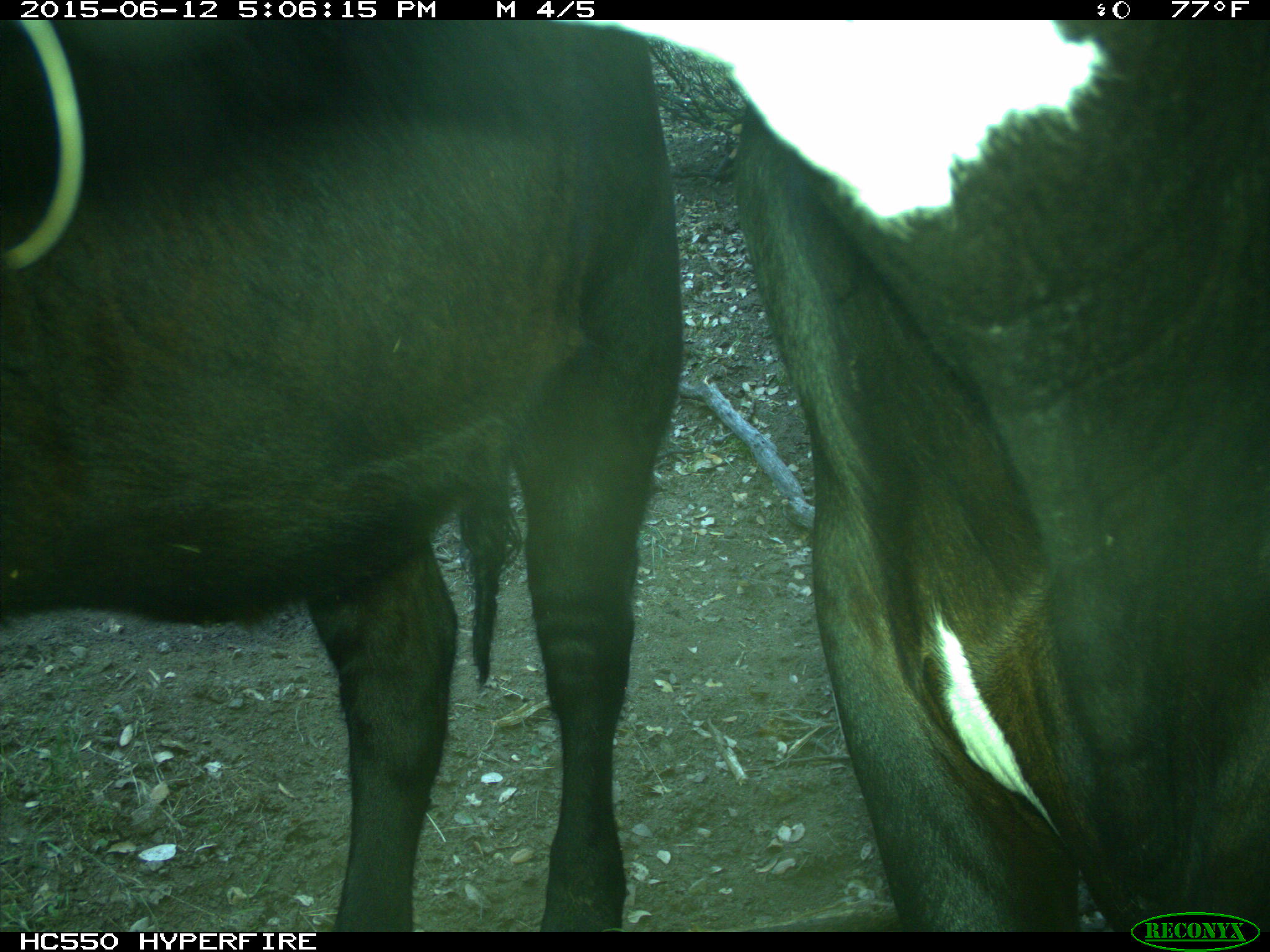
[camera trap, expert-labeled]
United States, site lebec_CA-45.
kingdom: Animalia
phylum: Chordata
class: Mammalia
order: Artiodactyla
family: Bovidae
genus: Bos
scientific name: Bos taurus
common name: domestic cow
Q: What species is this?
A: Bos taurus (domestic cow).